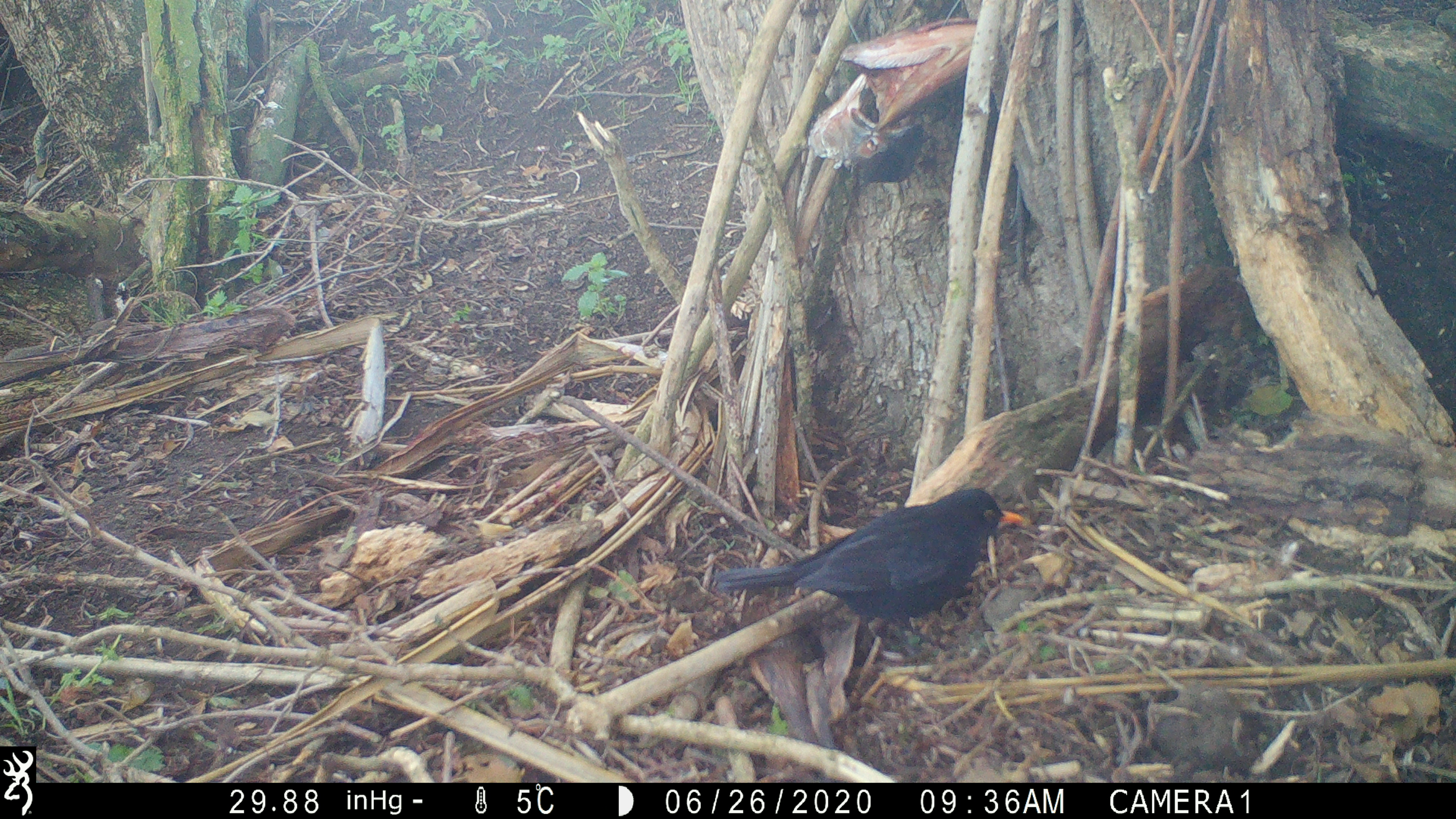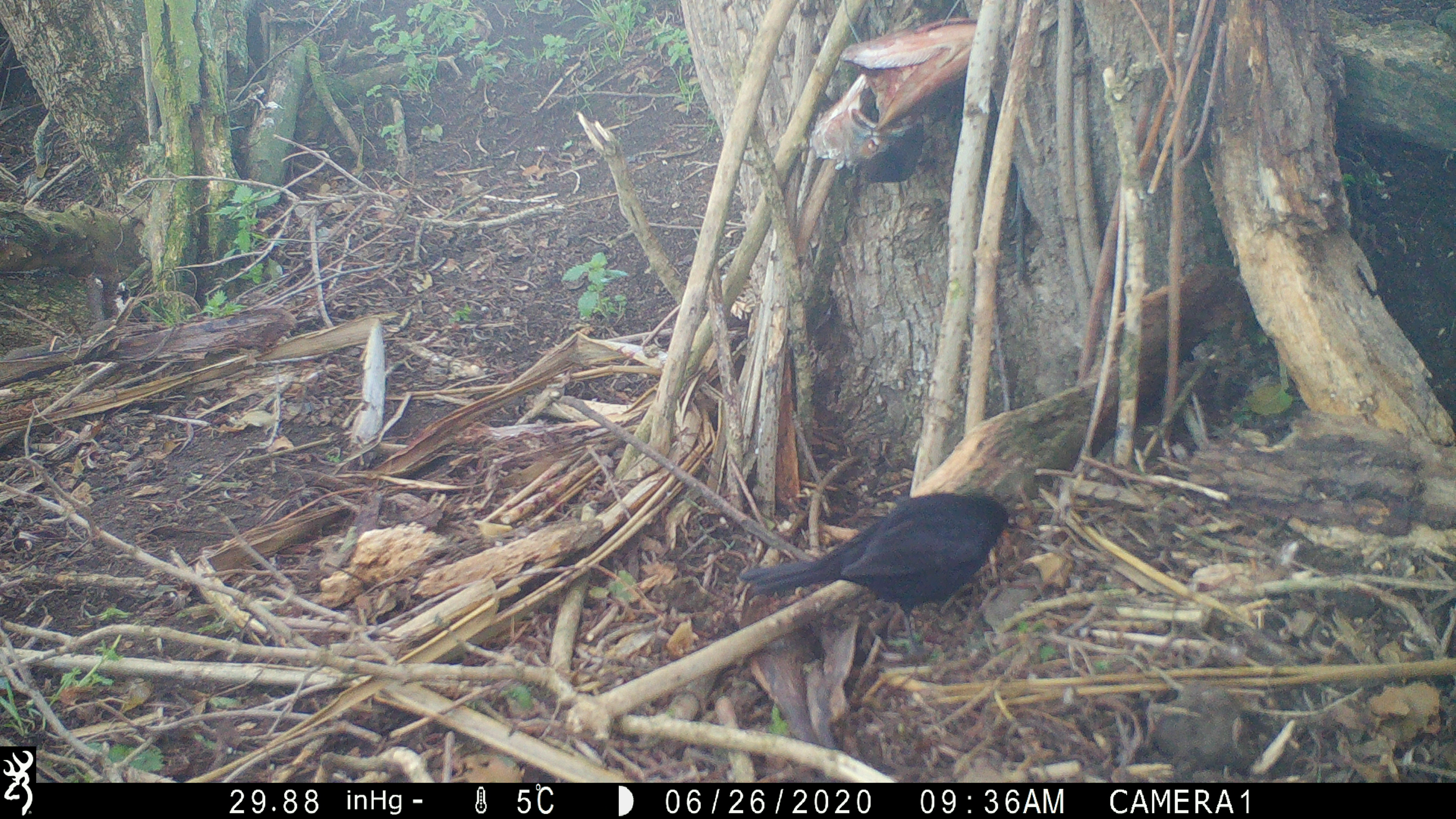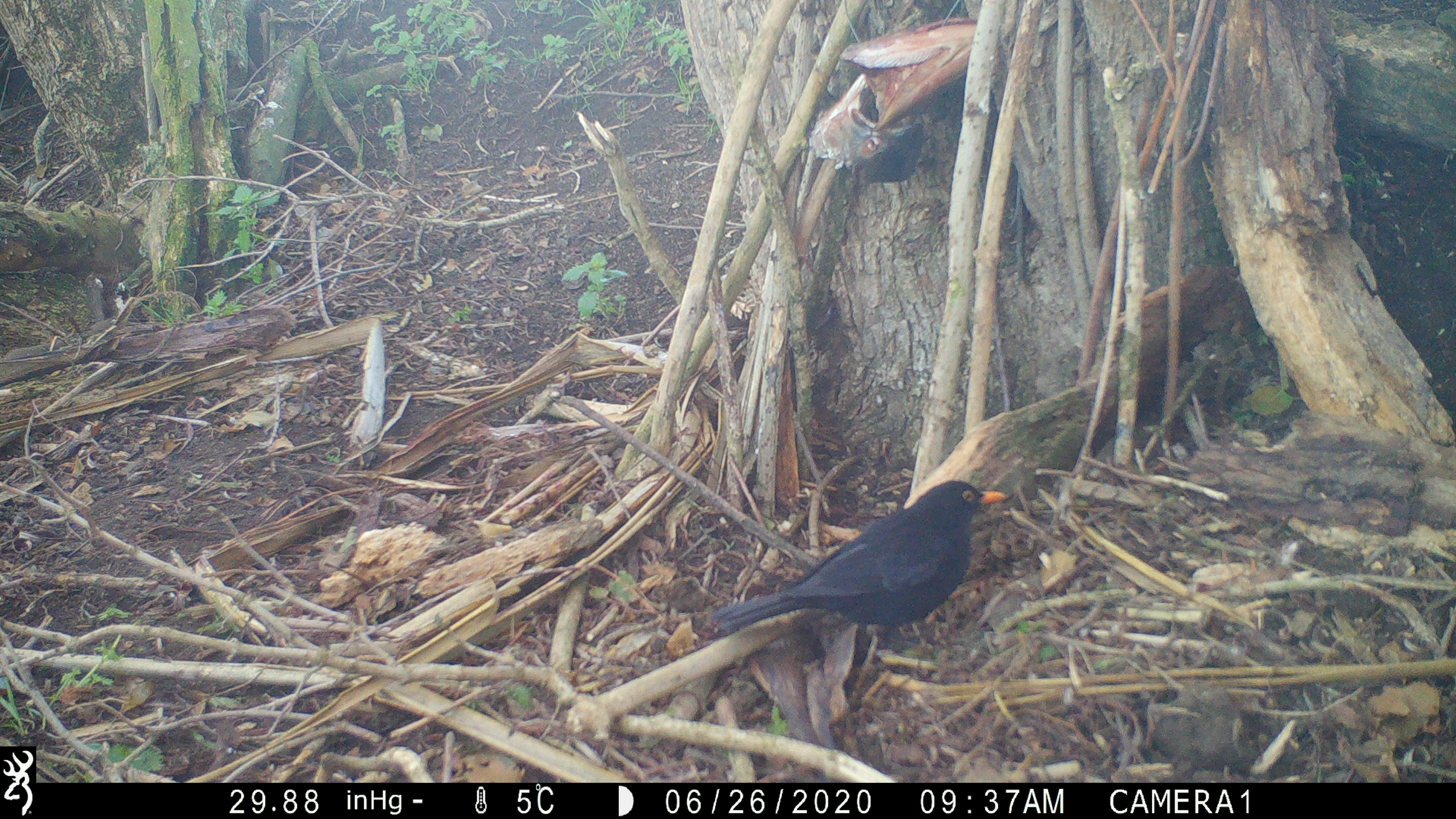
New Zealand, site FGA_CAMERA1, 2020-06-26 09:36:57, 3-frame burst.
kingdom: Animalia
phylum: Chordata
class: Aves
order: Passeriformes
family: Turdidae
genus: Turdus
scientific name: Turdus merula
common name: eurasian blackbird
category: blackbird